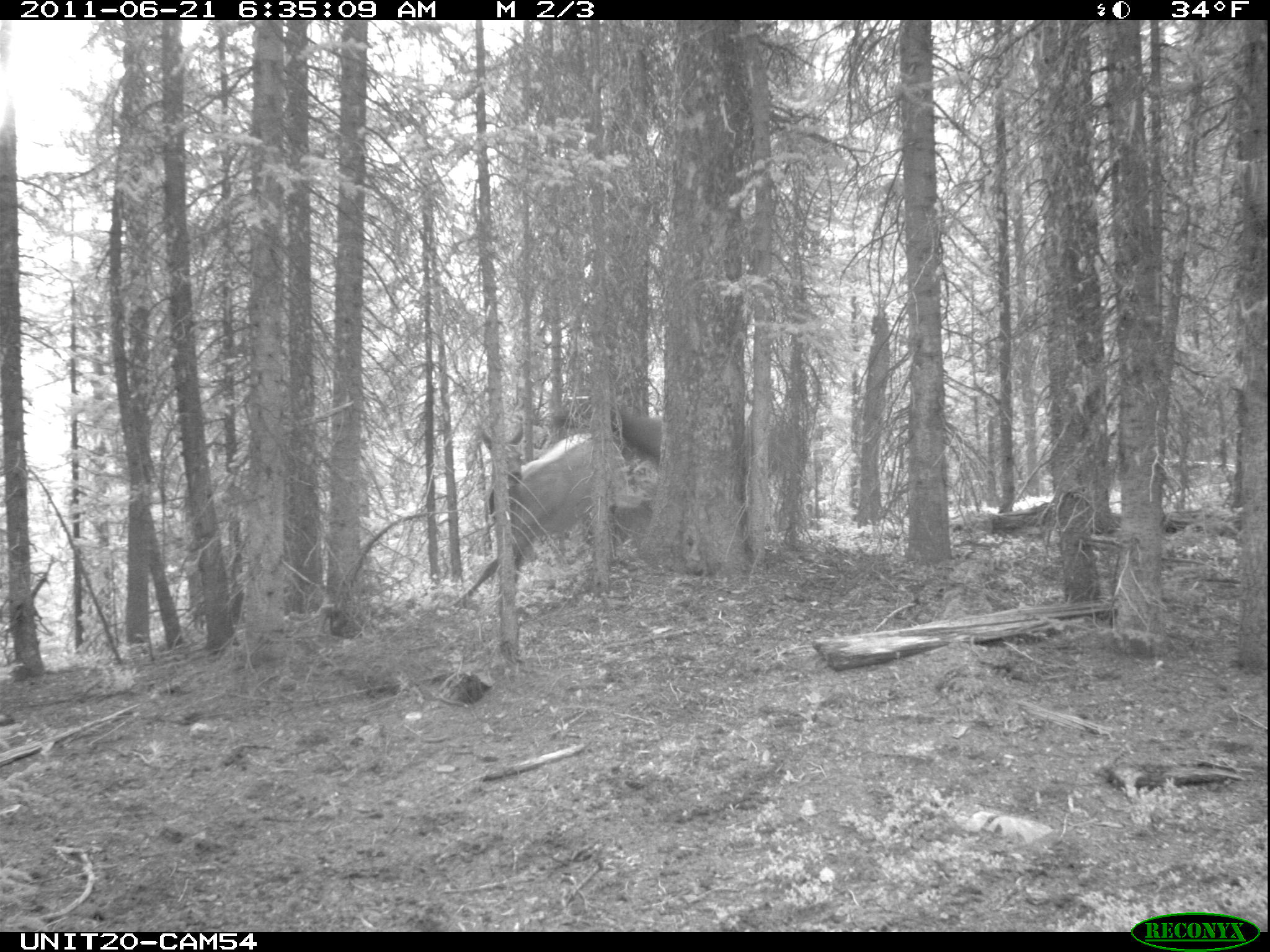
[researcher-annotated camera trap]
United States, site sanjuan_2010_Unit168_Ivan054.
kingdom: Animalia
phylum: Chordata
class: Mammalia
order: Artiodactyla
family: Cervidae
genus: Cervus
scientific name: Cervus elaphus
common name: red deer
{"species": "Cervus elaphus (red deer)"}